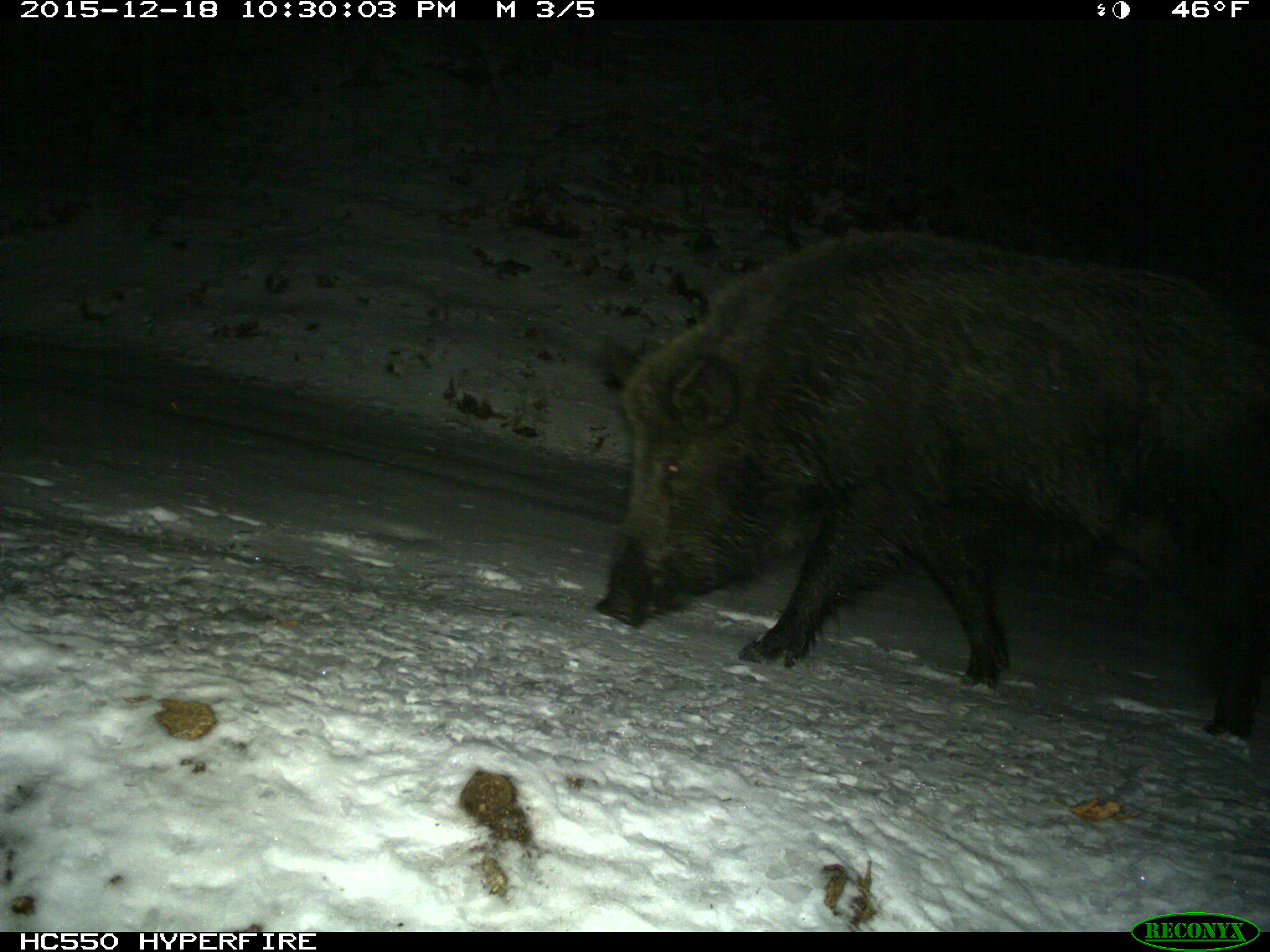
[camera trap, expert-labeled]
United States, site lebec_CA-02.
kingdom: Animalia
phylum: Chordata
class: Mammalia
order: Artiodactyla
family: Suidae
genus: Sus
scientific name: Sus scrofa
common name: wild boar